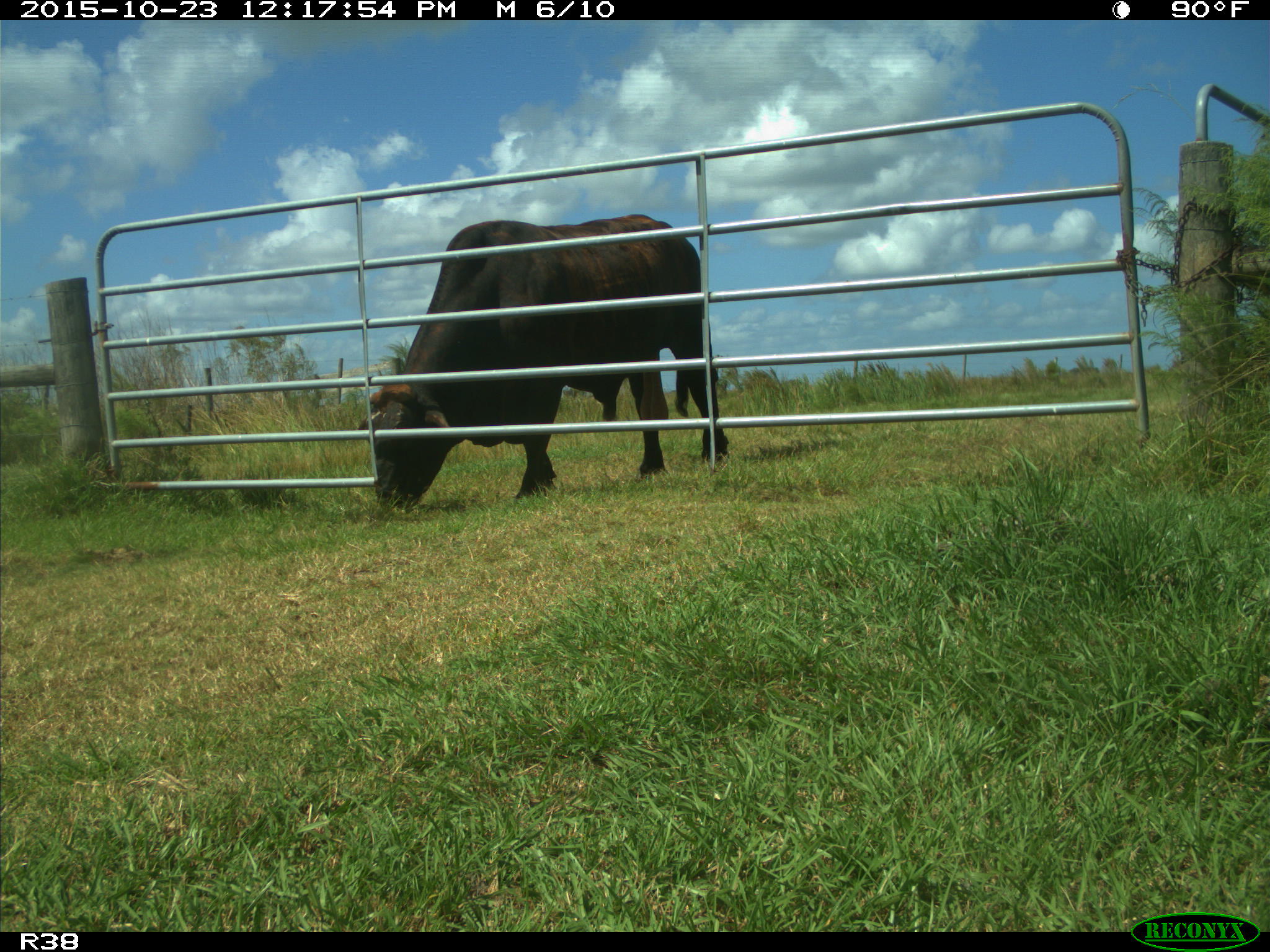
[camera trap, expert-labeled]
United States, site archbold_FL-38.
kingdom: Animalia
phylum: Chordata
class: Mammalia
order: Artiodactyla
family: Bovidae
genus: Bos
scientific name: Bos taurus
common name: domestic cow